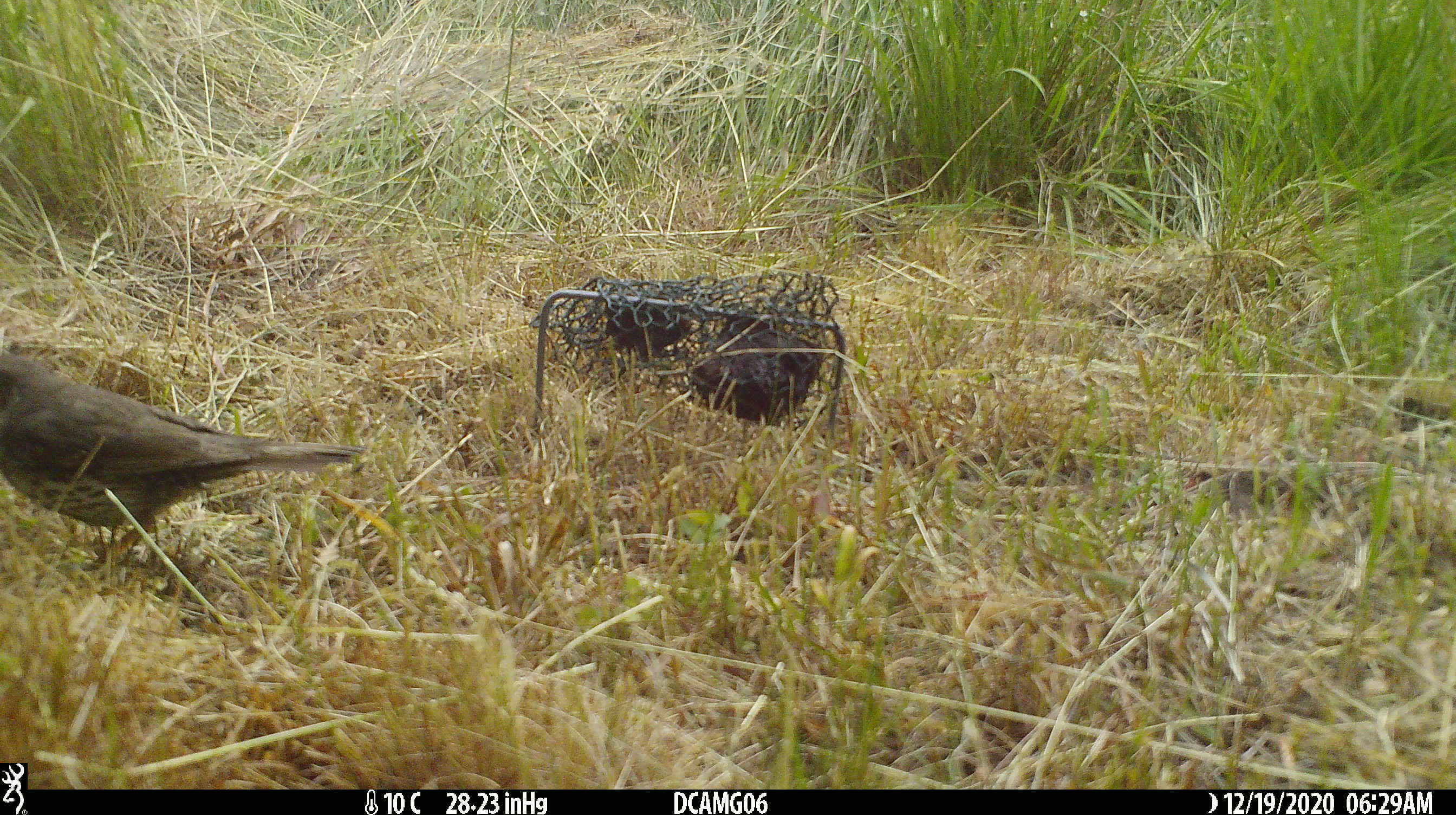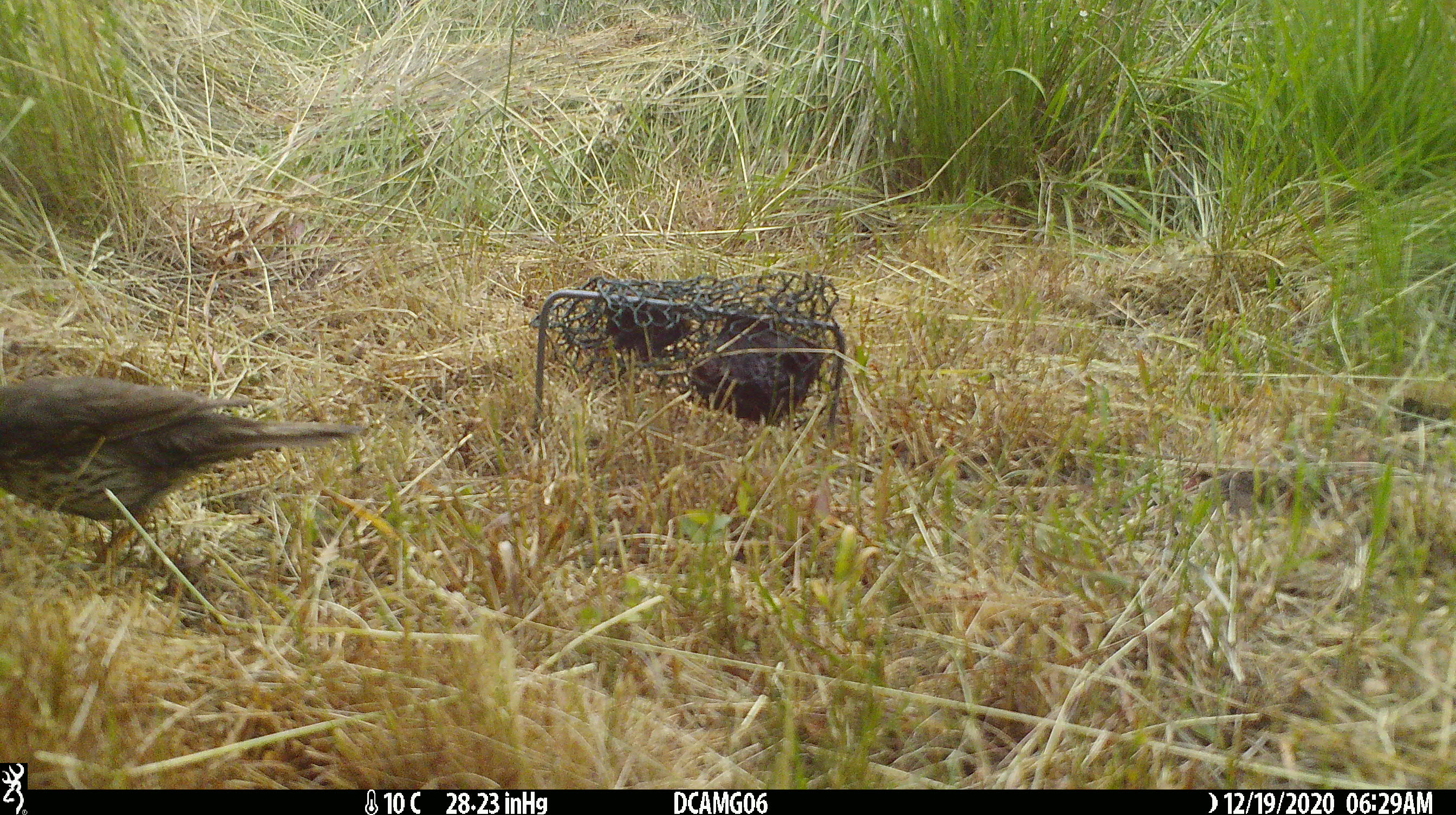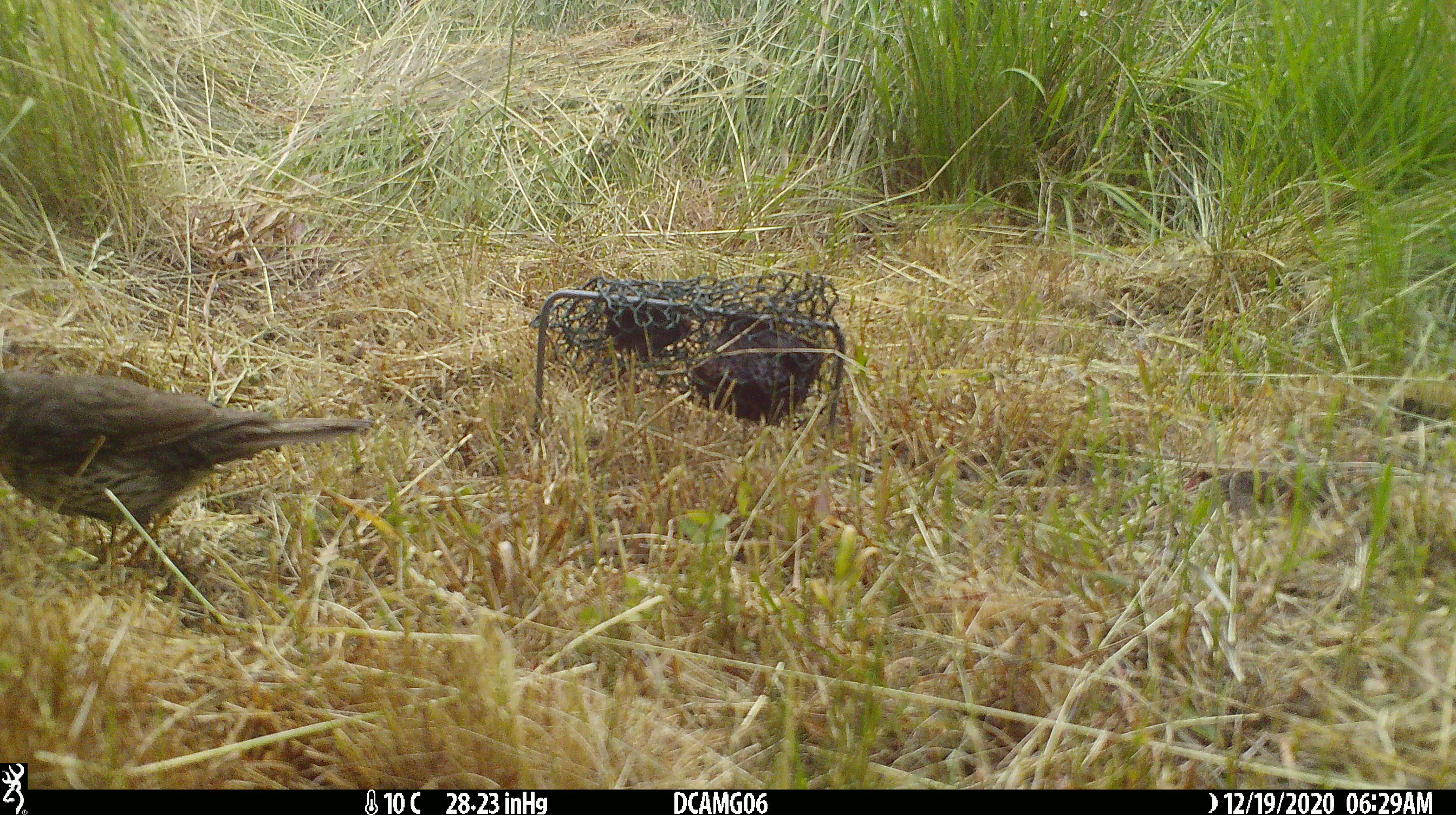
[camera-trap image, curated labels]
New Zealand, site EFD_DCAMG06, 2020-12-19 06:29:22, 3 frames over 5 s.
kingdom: Animalia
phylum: Chordata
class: Aves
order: Passeriformes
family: Turdidae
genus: Turdus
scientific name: Turdus philomelos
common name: song thrush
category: thrush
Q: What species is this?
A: Thrush (song thrush) (Turdus philomelos).